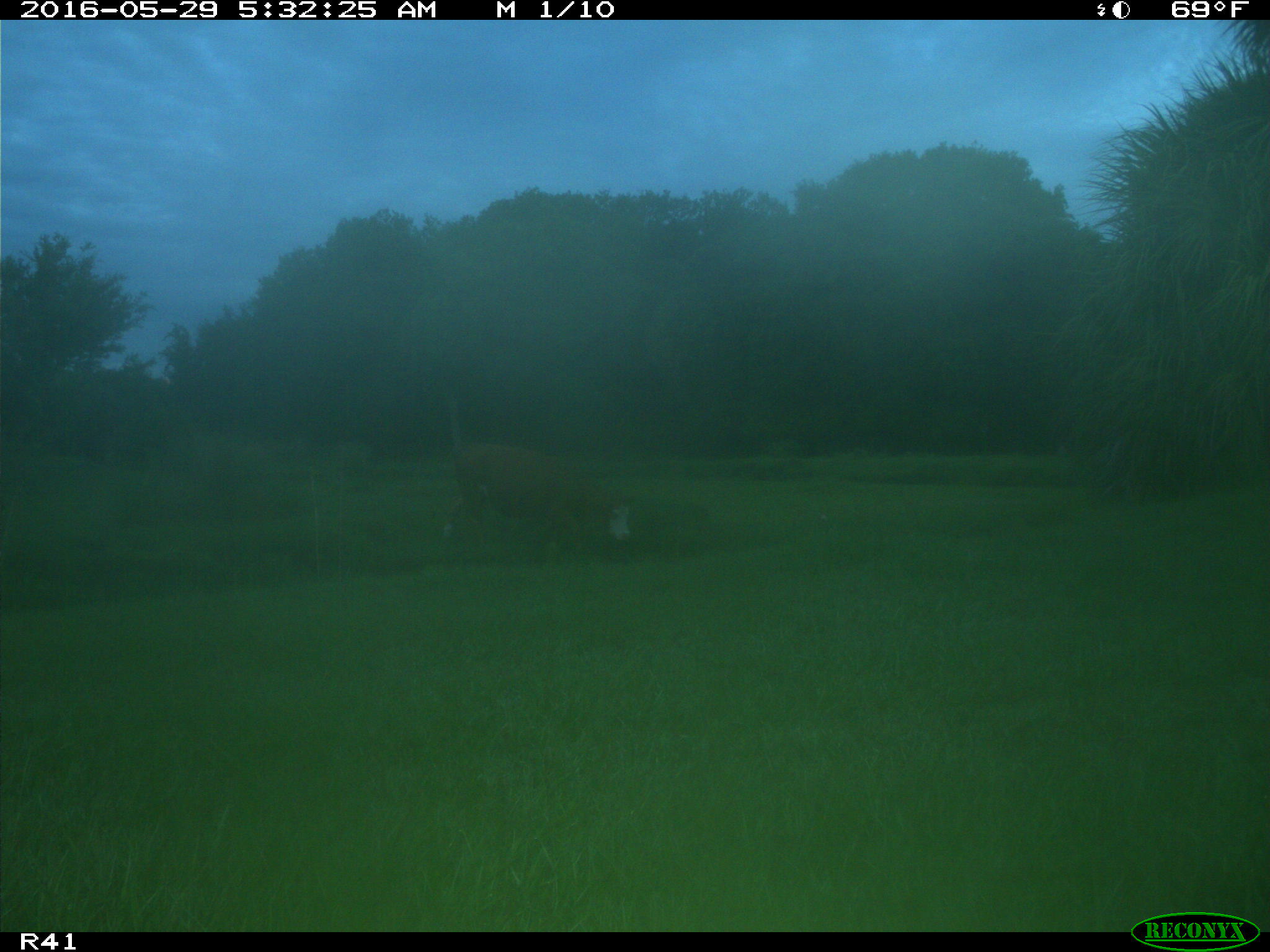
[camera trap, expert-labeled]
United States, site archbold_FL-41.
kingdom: Animalia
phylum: Chordata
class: Mammalia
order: Artiodactyla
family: Bovidae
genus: Bos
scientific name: Bos taurus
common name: domestic cow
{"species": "Bos taurus (domestic cow)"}